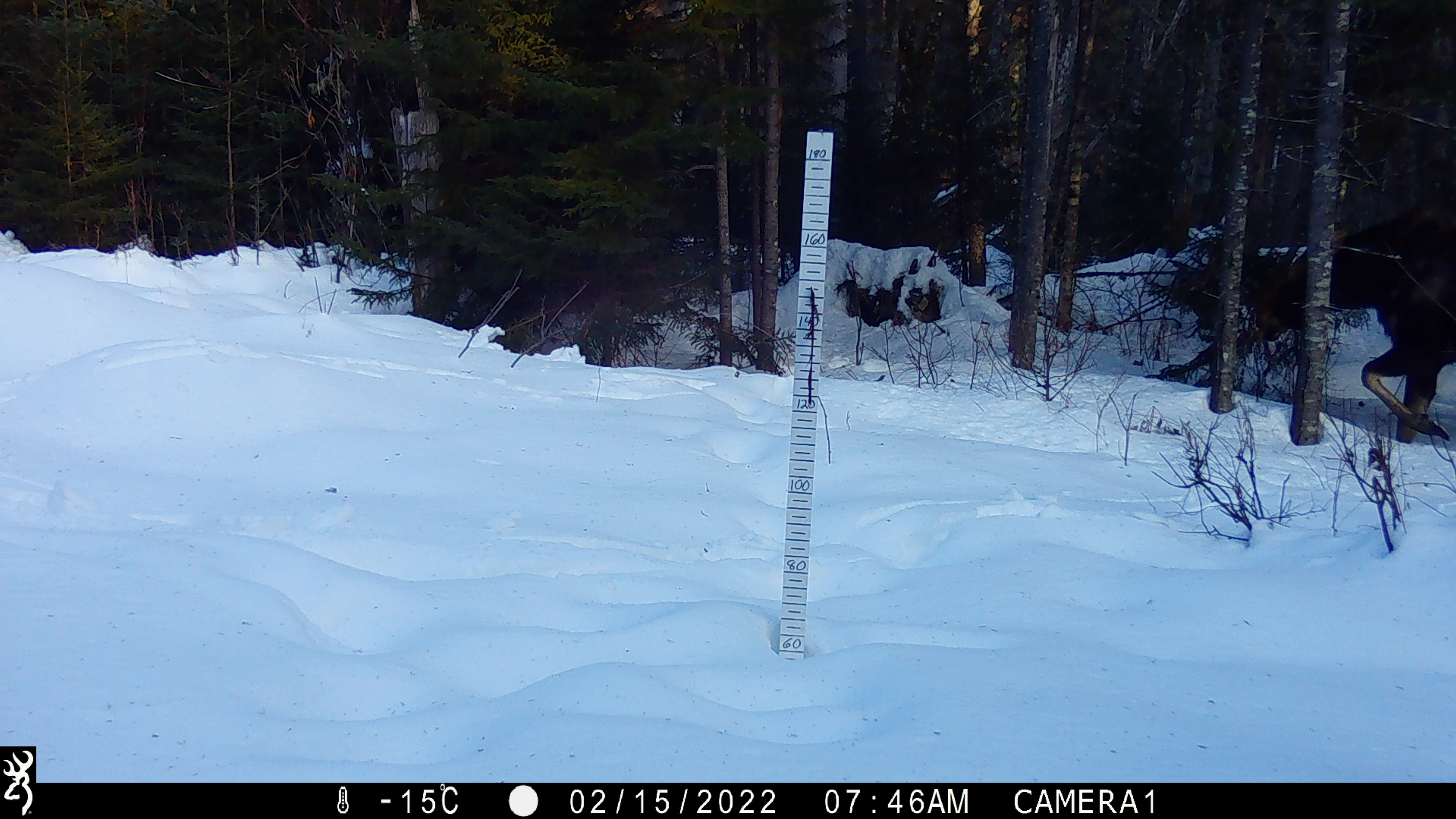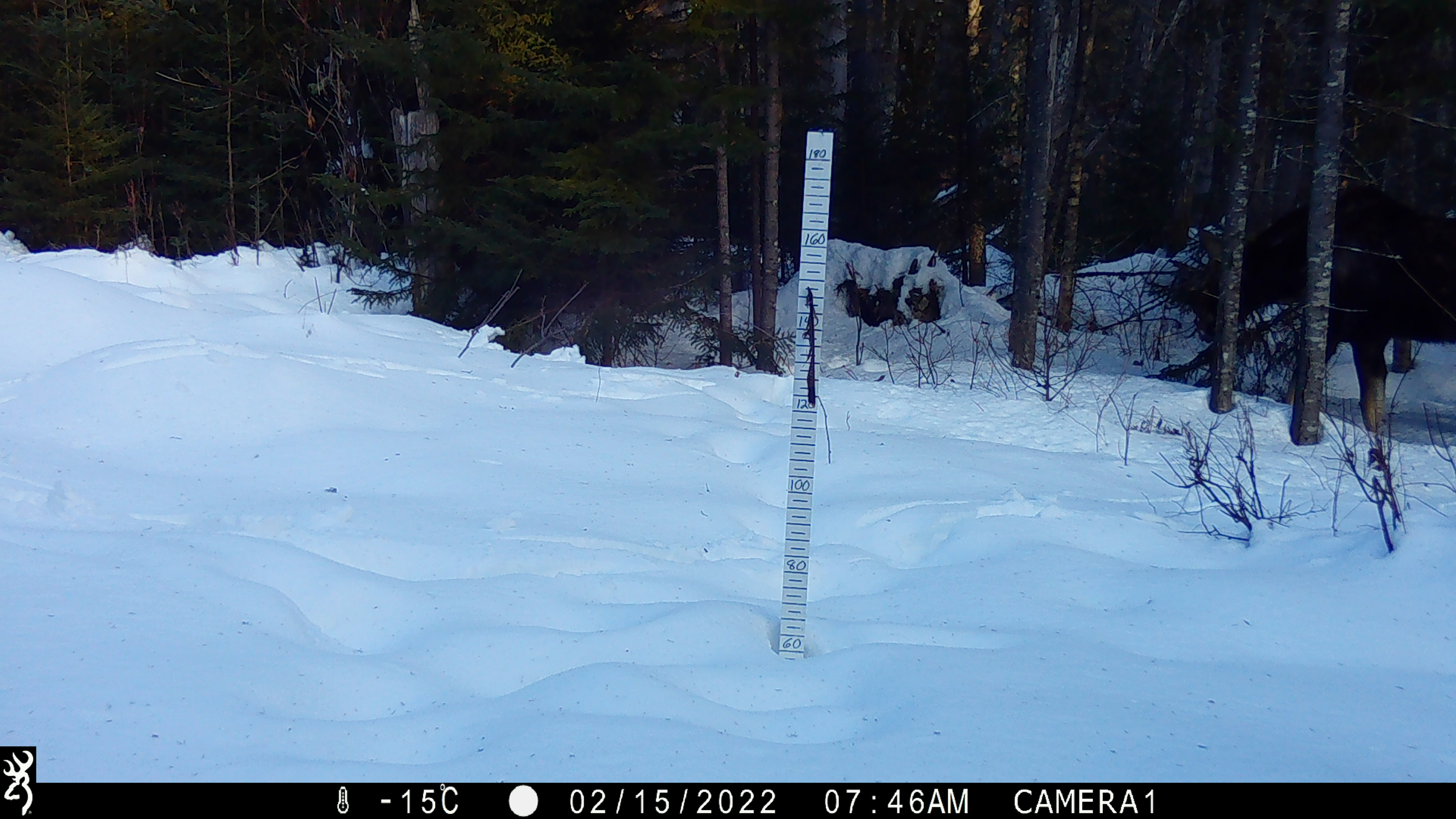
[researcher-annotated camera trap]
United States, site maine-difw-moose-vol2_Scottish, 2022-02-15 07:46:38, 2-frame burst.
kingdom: Animalia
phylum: Chordata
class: Mammalia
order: Artiodactyla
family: Cervidae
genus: Alces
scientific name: Alces alces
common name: moose